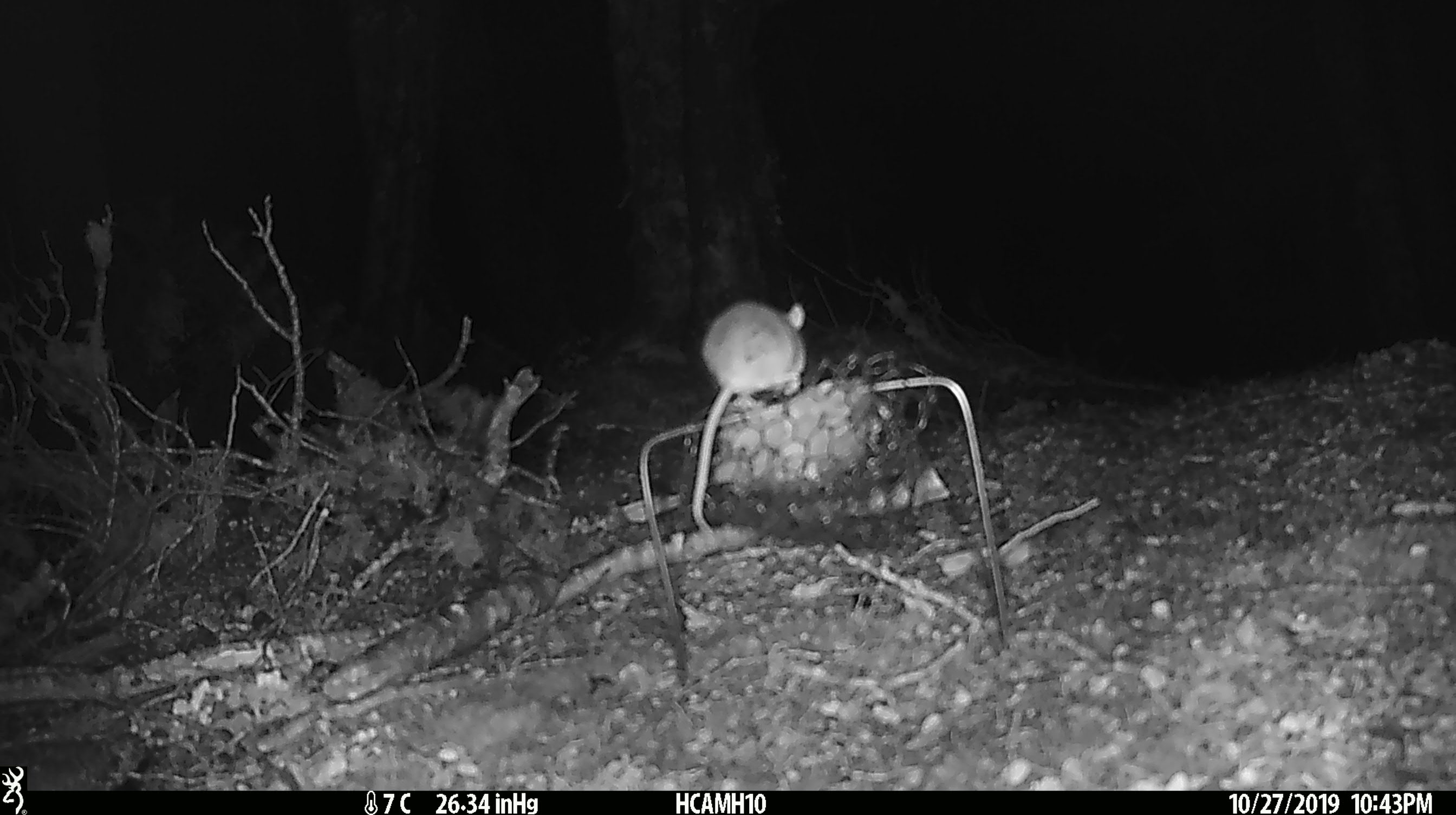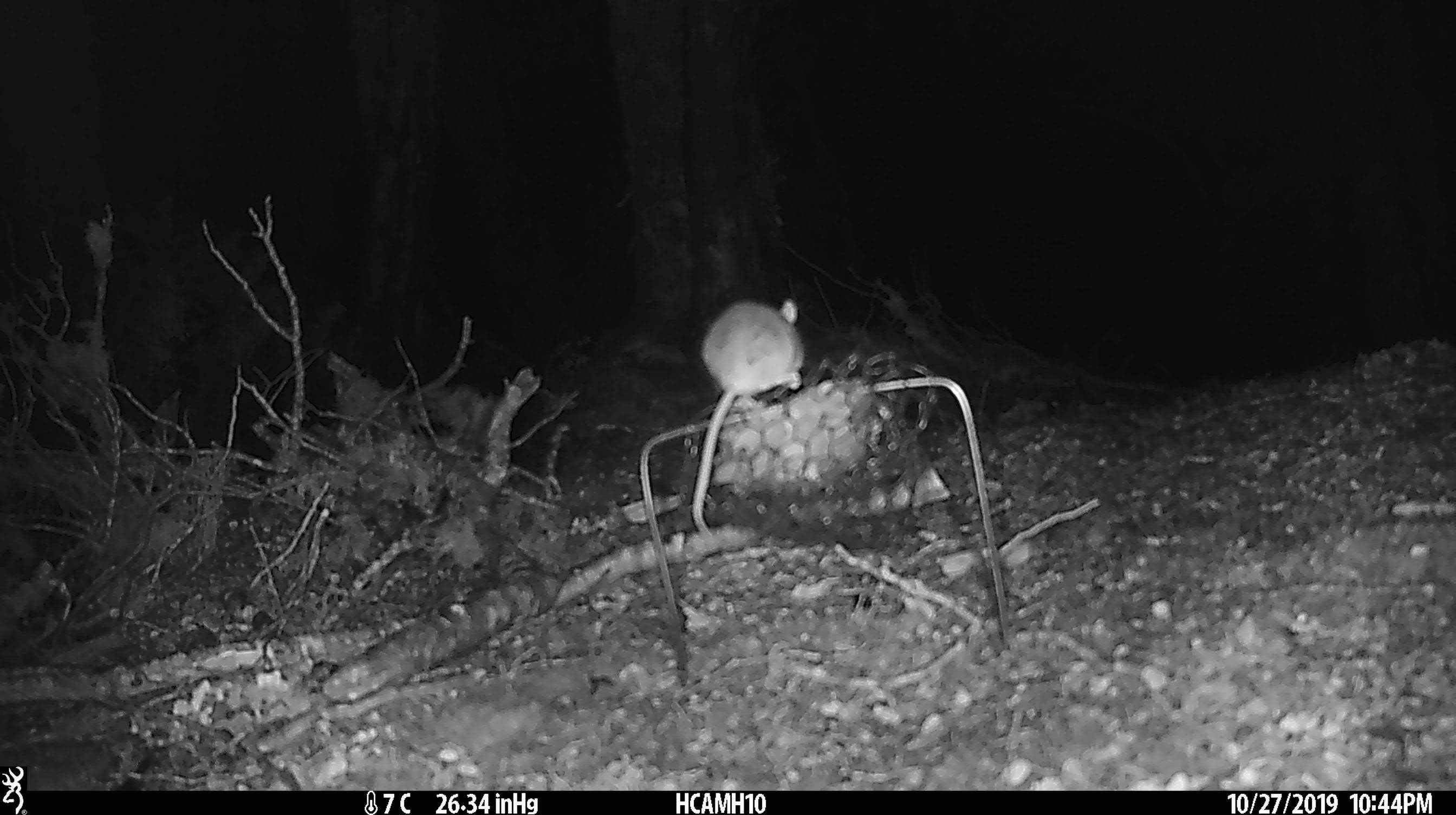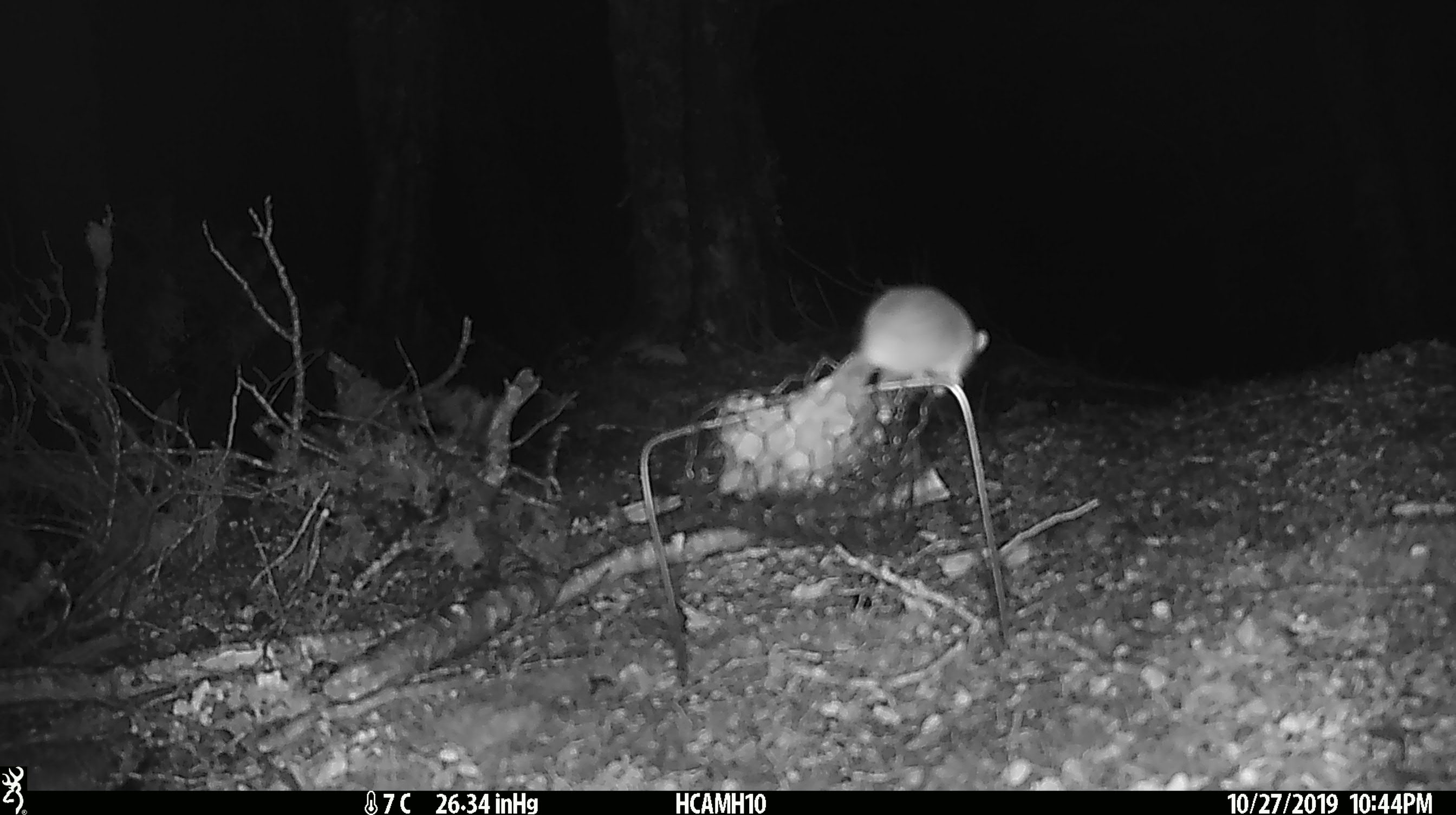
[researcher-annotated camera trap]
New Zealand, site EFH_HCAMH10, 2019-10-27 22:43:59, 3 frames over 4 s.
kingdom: Animalia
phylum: Chordata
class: Mammalia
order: Rodentia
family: Muridae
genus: Mus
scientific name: Mus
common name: mouse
Mouse (Mus).